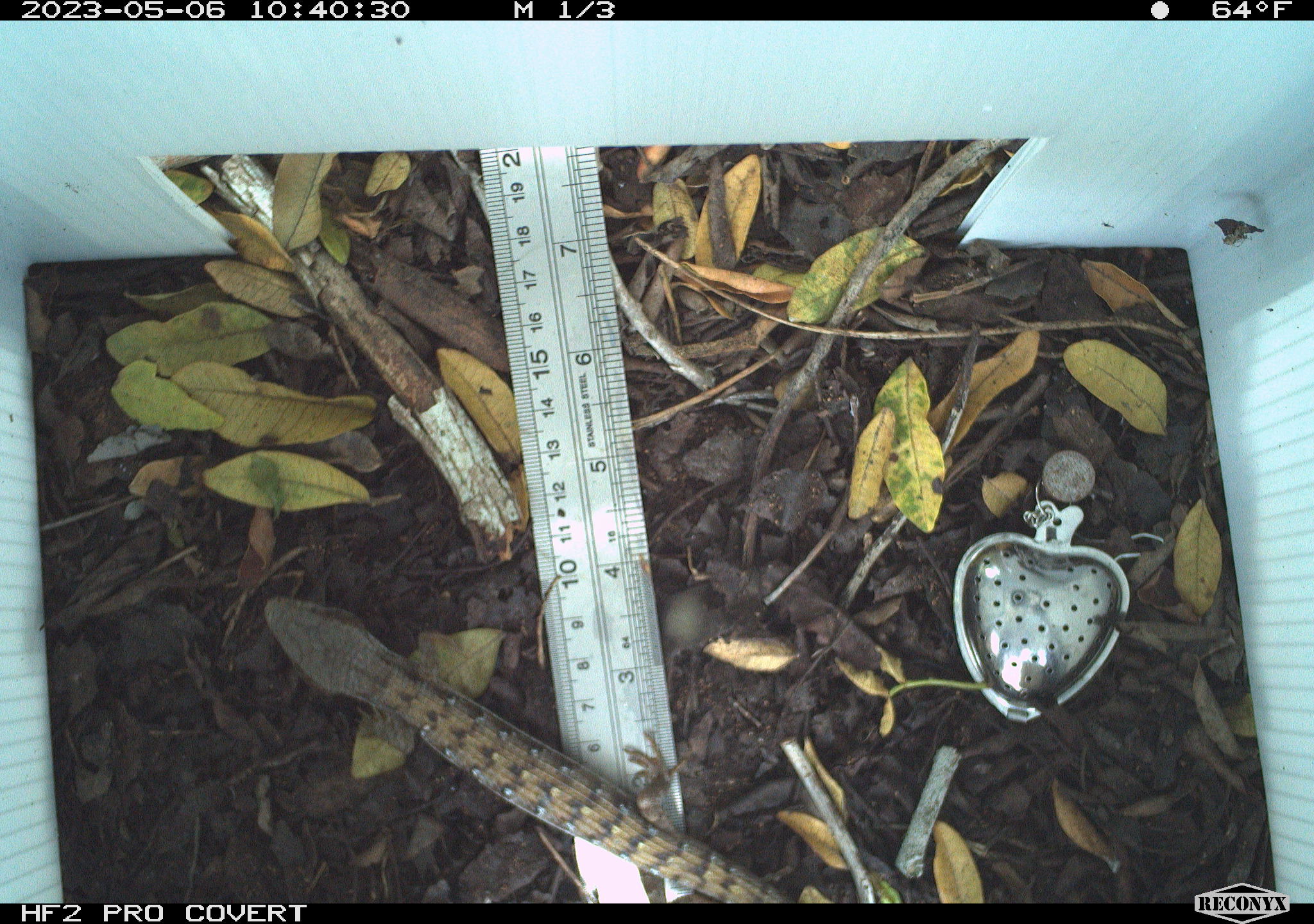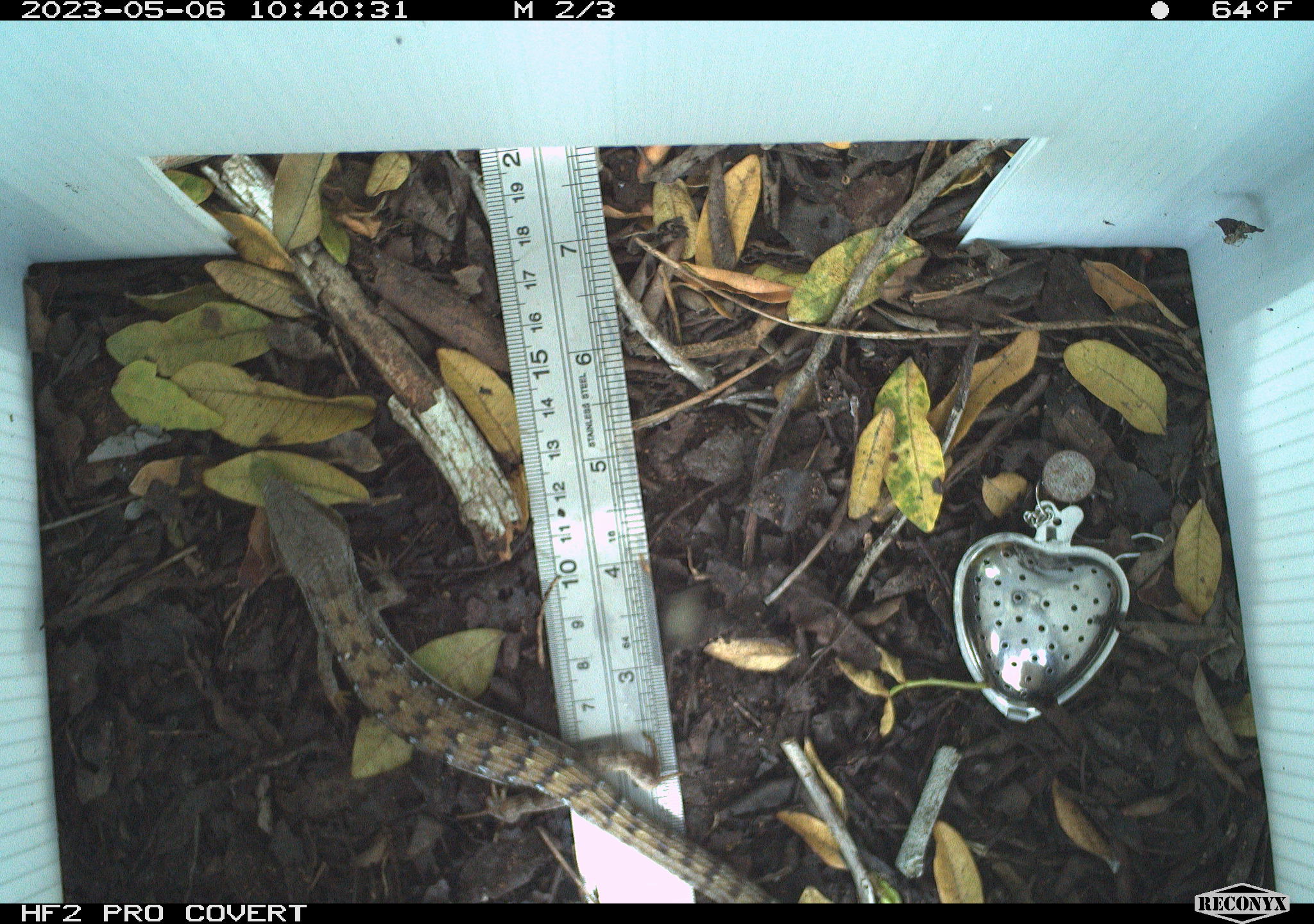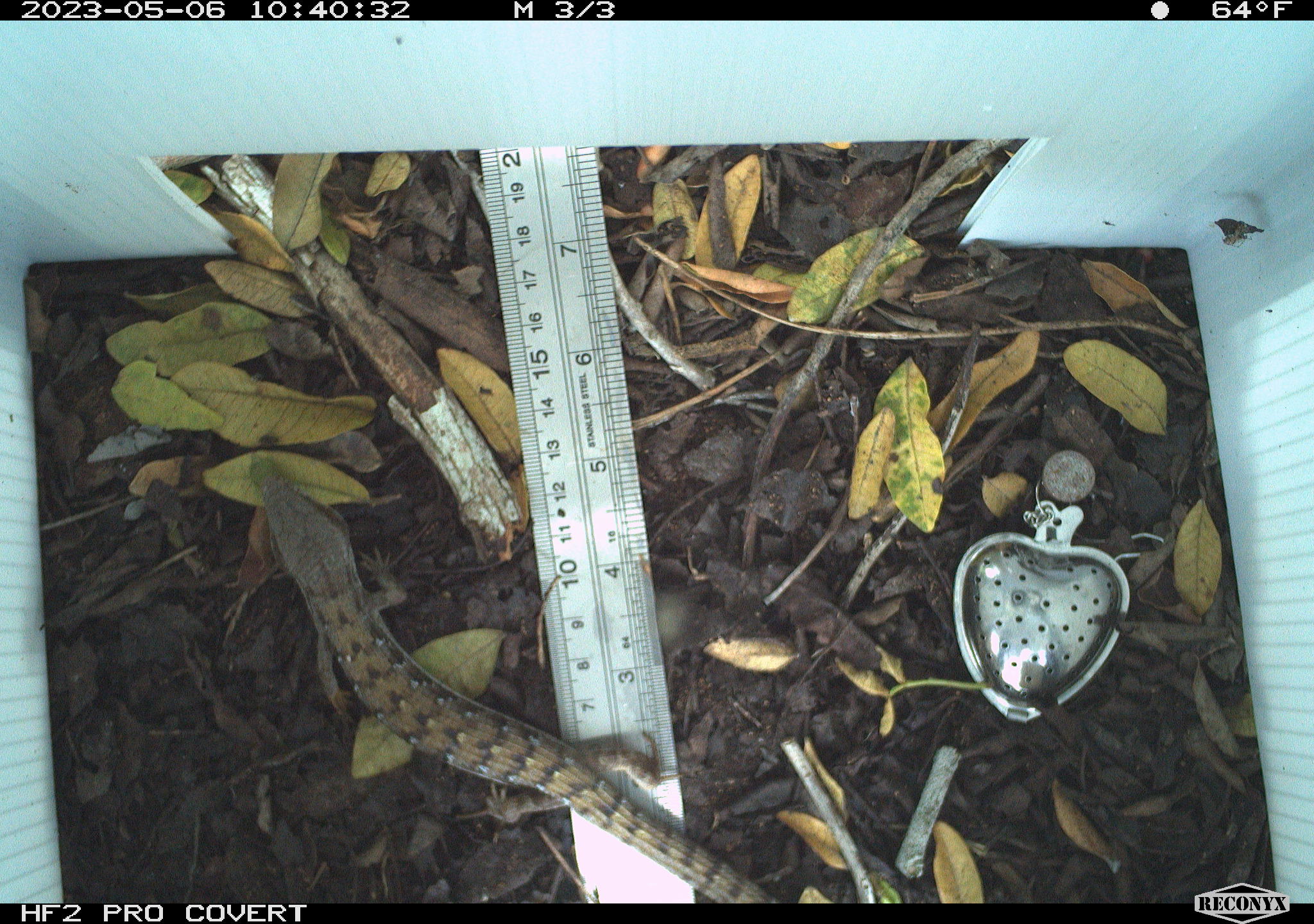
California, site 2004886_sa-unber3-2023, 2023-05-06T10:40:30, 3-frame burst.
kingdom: Animalia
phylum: Chordata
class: Reptilia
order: Squamata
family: Anguidae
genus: Elgaria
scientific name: Elgaria multicarinata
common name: southern alligator lizard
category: forest alligator lizard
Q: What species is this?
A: Forest alligator lizard (southern alligator lizard) (Elgaria multicarinata).